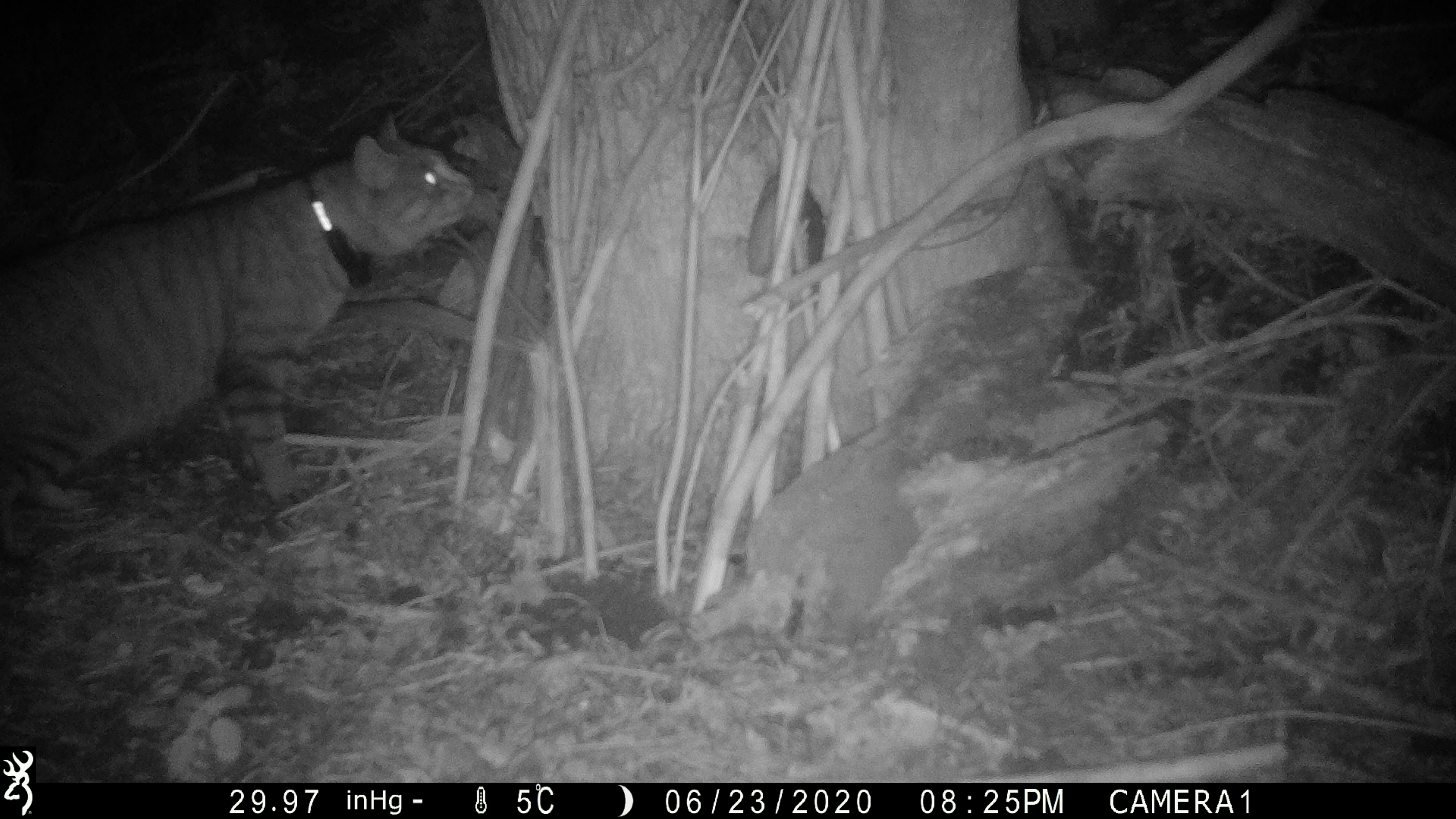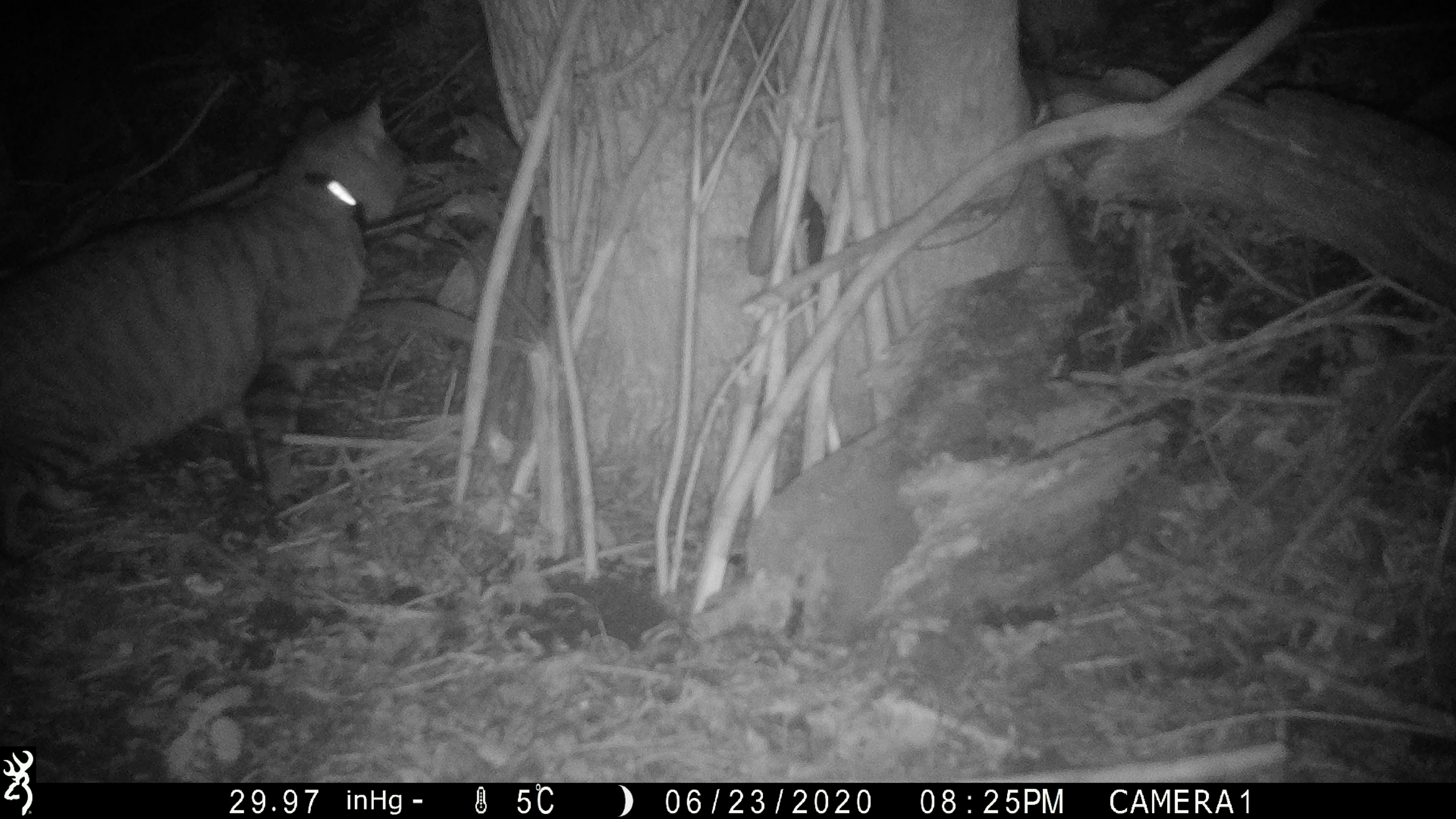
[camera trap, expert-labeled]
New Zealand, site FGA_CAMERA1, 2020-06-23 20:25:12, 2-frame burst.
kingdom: Animalia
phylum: Chordata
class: Mammalia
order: Carnivora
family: Felidae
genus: Felis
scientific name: Felis catus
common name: domestic cat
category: cat